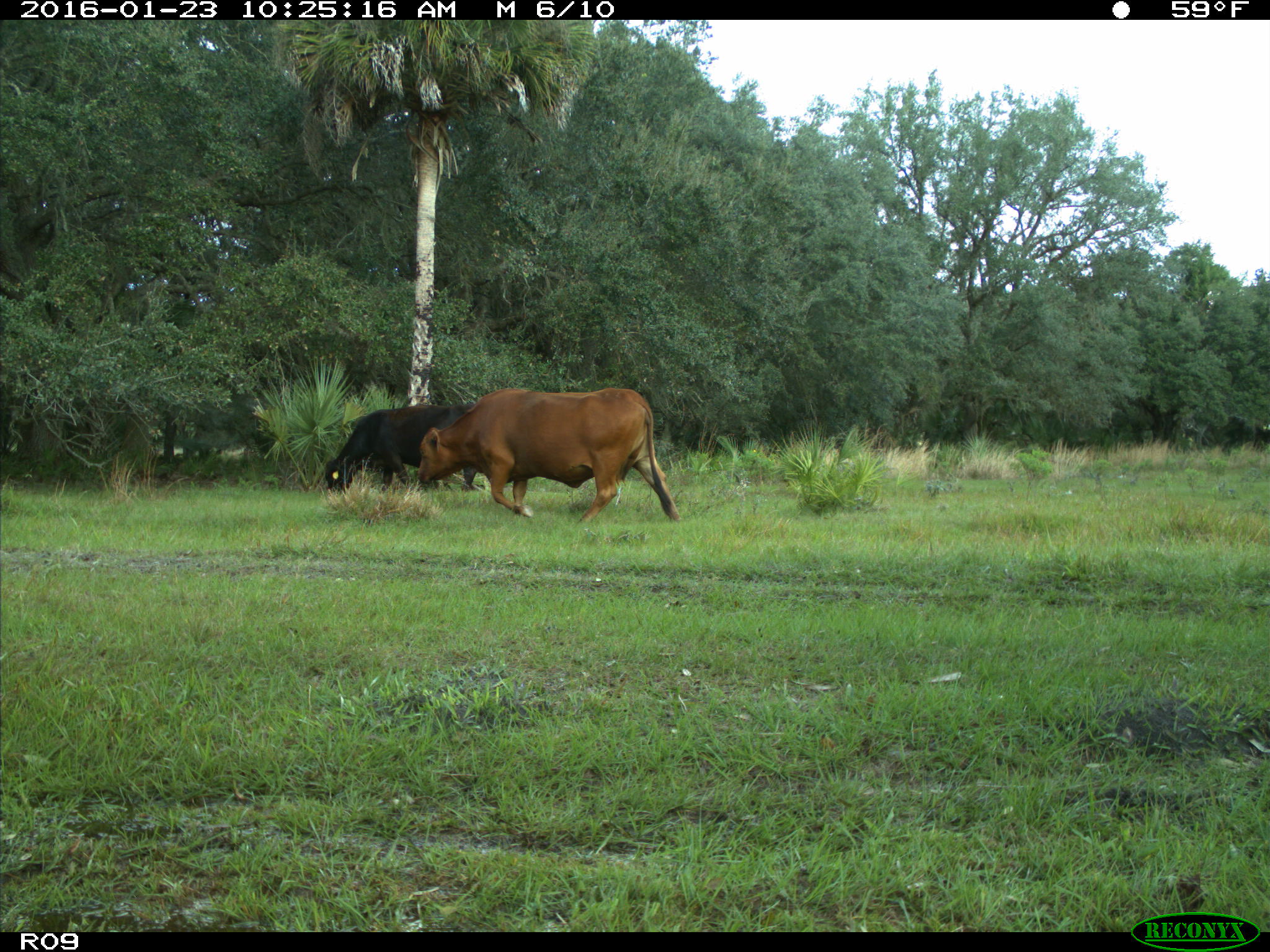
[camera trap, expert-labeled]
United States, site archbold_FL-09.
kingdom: Animalia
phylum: Chordata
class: Mammalia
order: Artiodactyla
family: Bovidae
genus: Bos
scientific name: Bos taurus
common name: domestic cow